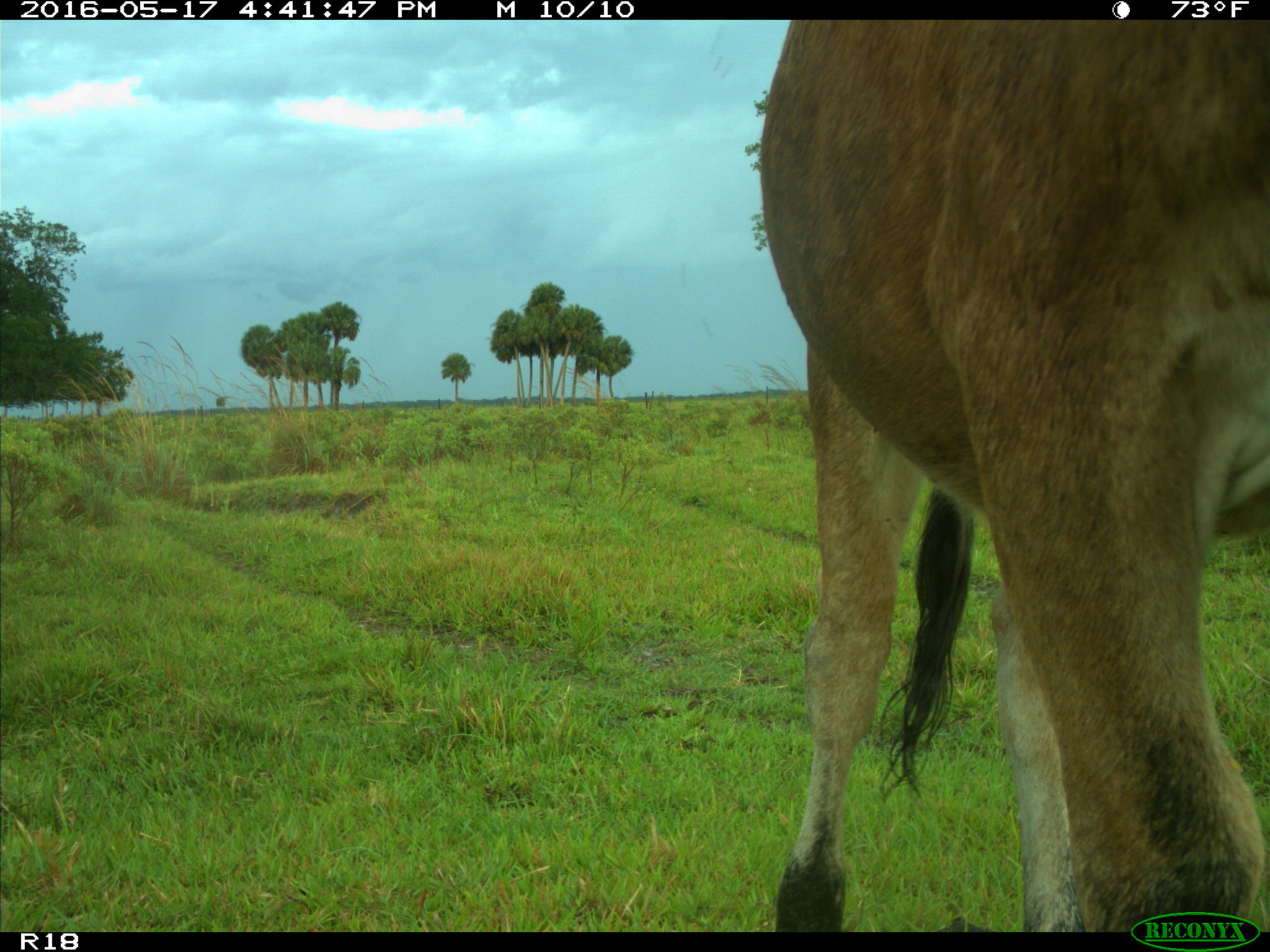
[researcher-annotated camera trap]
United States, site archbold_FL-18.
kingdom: Animalia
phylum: Chordata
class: Mammalia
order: Artiodactyla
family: Bovidae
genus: Bos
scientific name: Bos taurus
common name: domestic cow